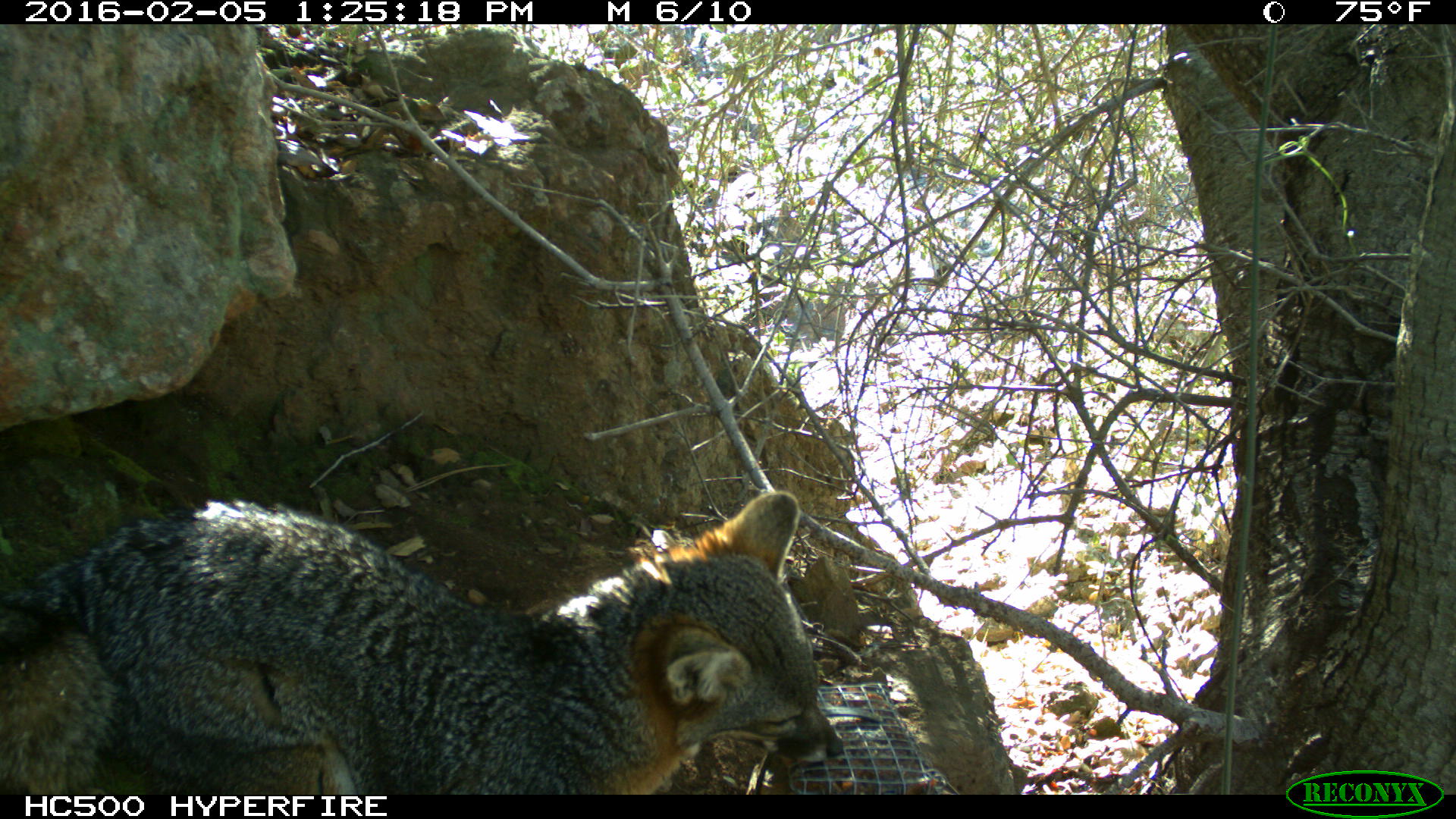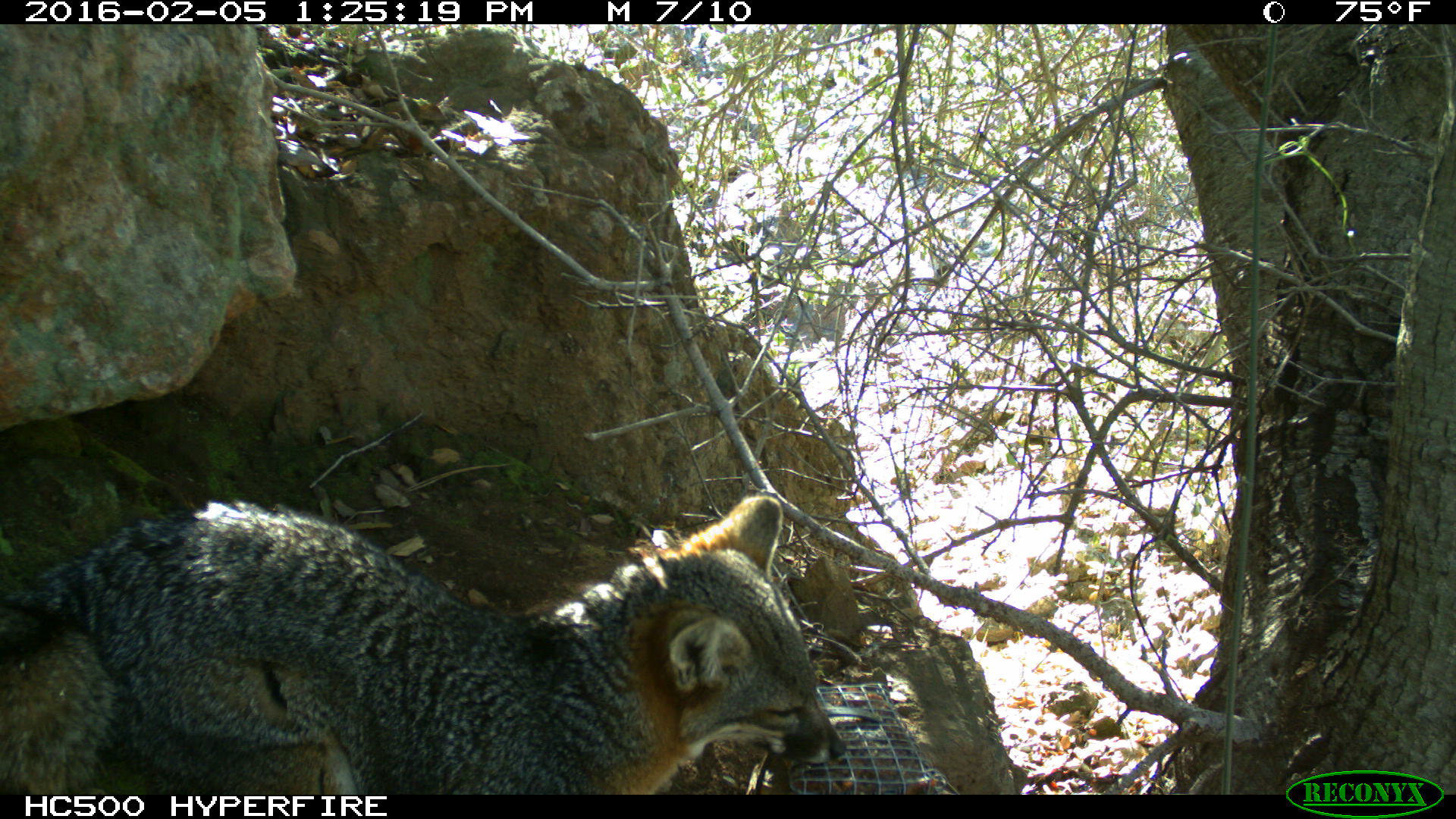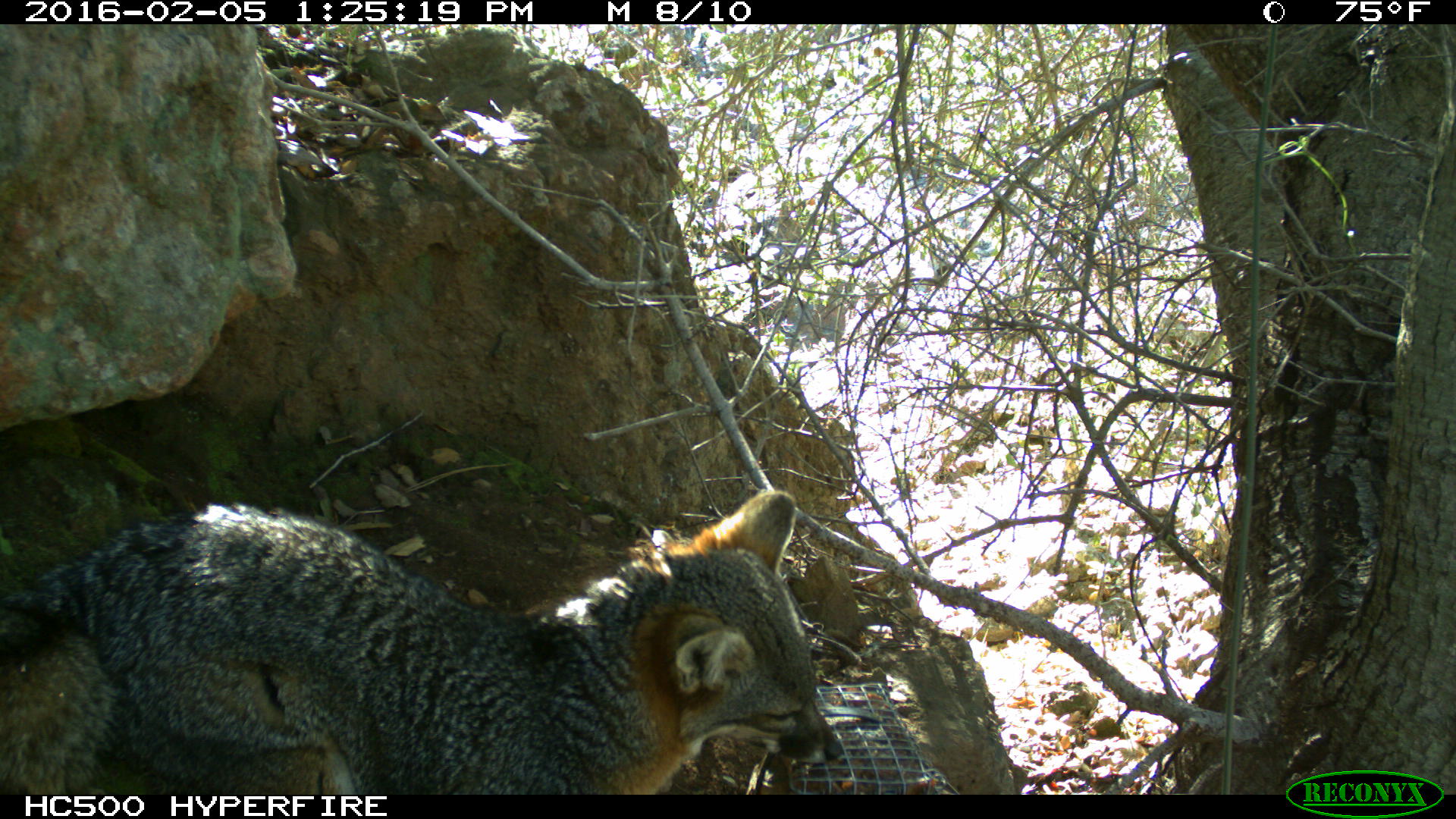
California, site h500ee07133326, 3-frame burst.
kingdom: Animalia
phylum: Chordata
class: Mammalia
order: Carnivora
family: Canidae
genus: Urocyon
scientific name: Urocyon littoralis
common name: island fox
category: fox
Fox (island fox) (Urocyon littoralis).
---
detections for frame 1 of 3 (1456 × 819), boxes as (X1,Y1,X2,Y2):
fox: (0,491,843,794)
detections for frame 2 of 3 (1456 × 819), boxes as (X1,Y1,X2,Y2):
fox: (0,494,845,794)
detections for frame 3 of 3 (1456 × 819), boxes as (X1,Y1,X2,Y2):
fox: (0,487,843,792)